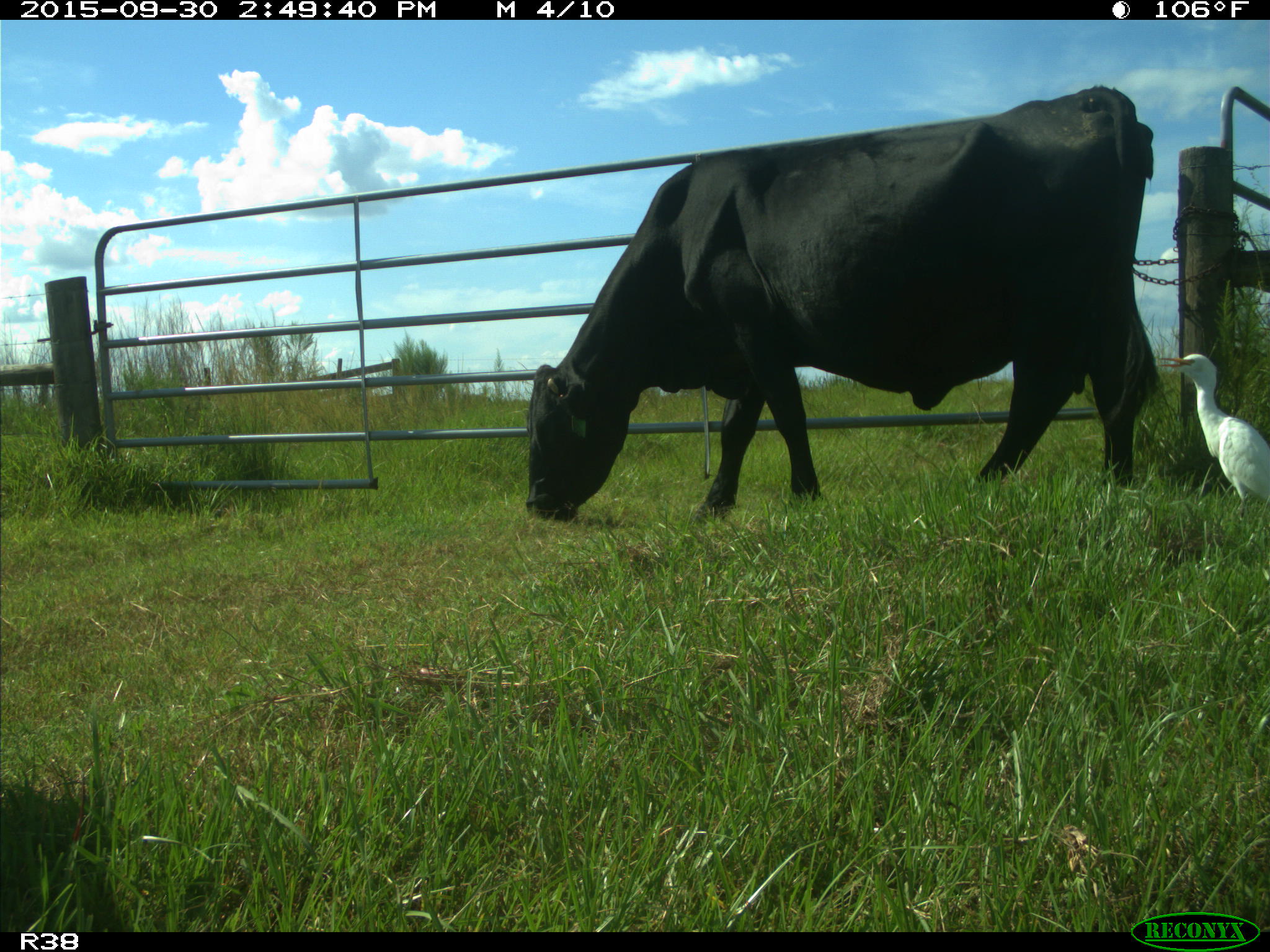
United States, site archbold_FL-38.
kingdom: Animalia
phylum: Chordata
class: Mammalia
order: Artiodactyla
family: Bovidae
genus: Bos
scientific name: Bos taurus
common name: domestic cow